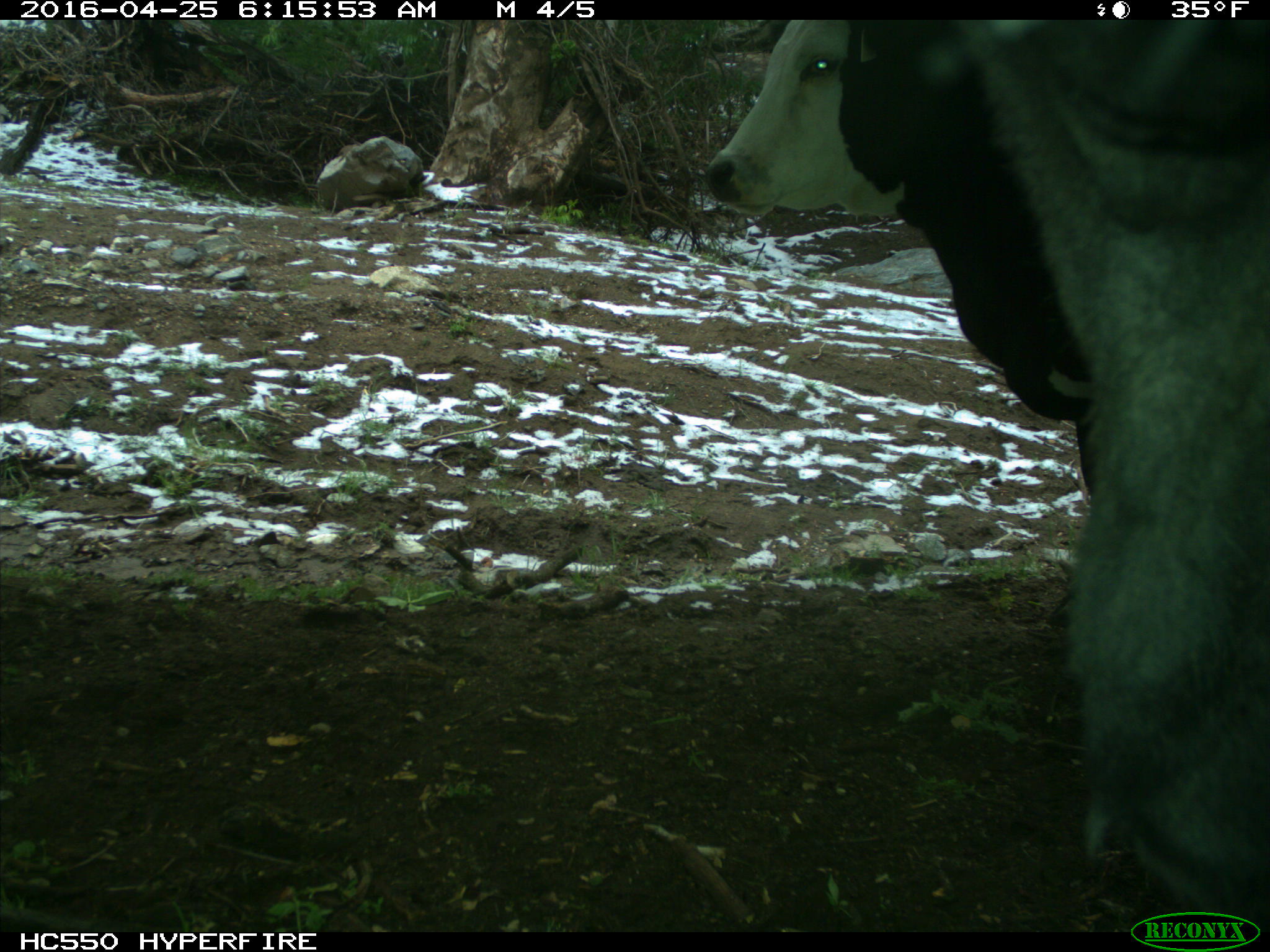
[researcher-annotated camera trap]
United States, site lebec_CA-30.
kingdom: Animalia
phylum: Chordata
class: Mammalia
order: Artiodactyla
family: Bovidae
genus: Bos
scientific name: Bos taurus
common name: domestic cow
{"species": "Bos taurus (domestic cow)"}